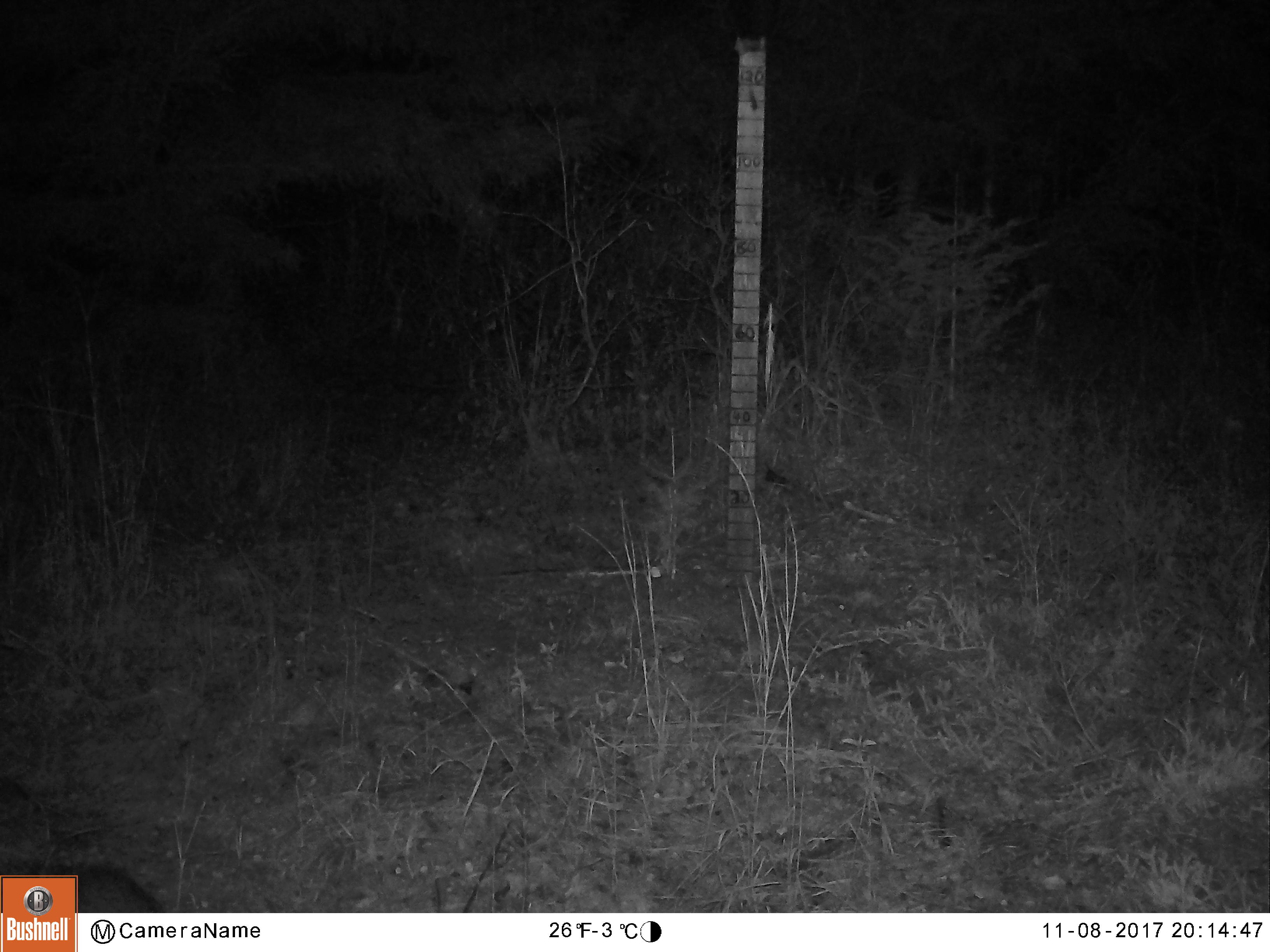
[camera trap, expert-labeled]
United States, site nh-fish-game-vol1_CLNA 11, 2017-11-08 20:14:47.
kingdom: Animalia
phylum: Chordata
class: Mammalia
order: Lagomorpha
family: Leporidae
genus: Lepus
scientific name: Lepus americanus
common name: snowshoe hare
Snowshoe hare (Lepus americanus).